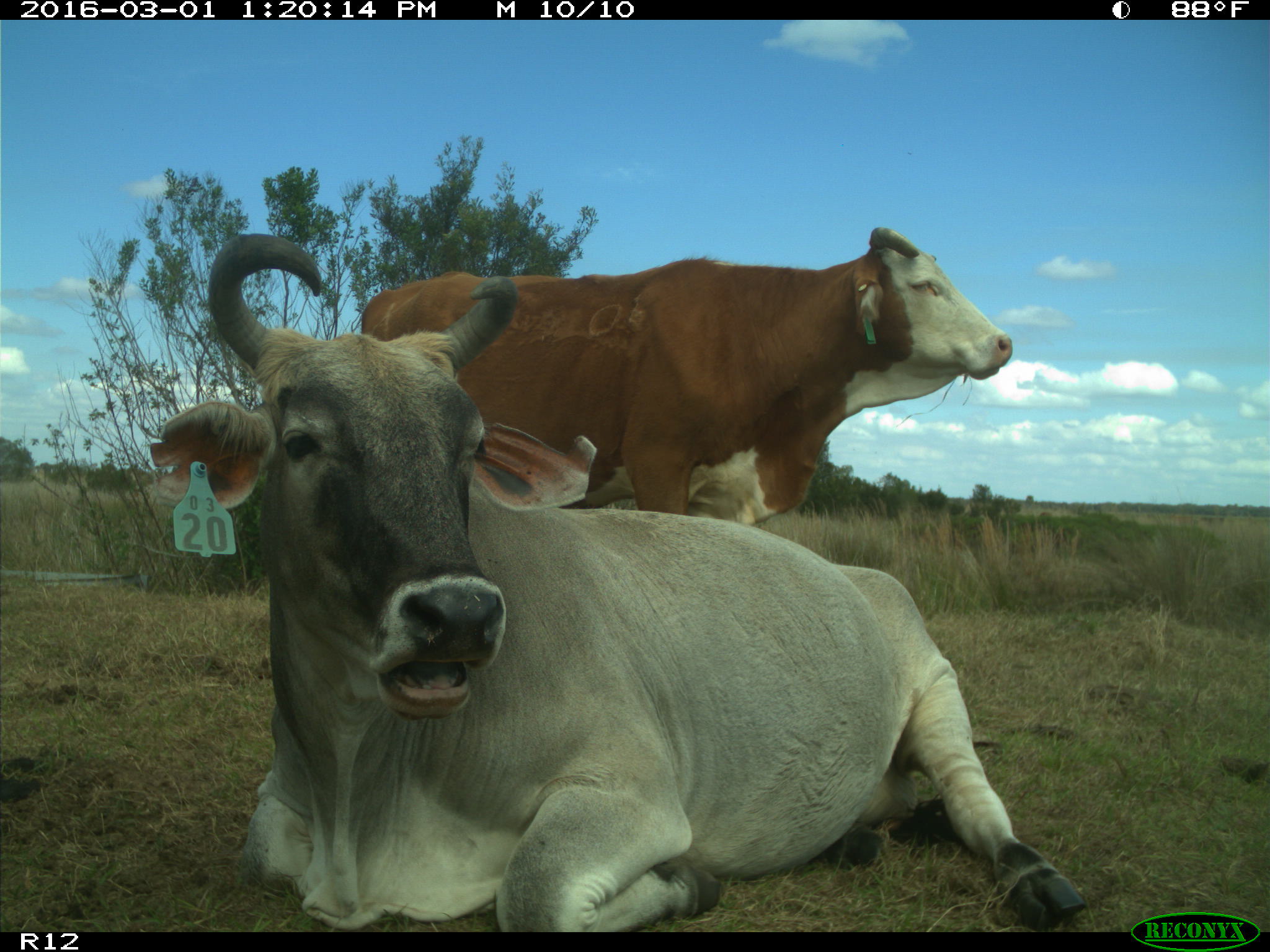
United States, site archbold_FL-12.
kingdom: Animalia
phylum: Chordata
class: Mammalia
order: Artiodactyla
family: Bovidae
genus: Bos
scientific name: Bos taurus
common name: domestic cow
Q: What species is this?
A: Bos taurus (domestic cow).